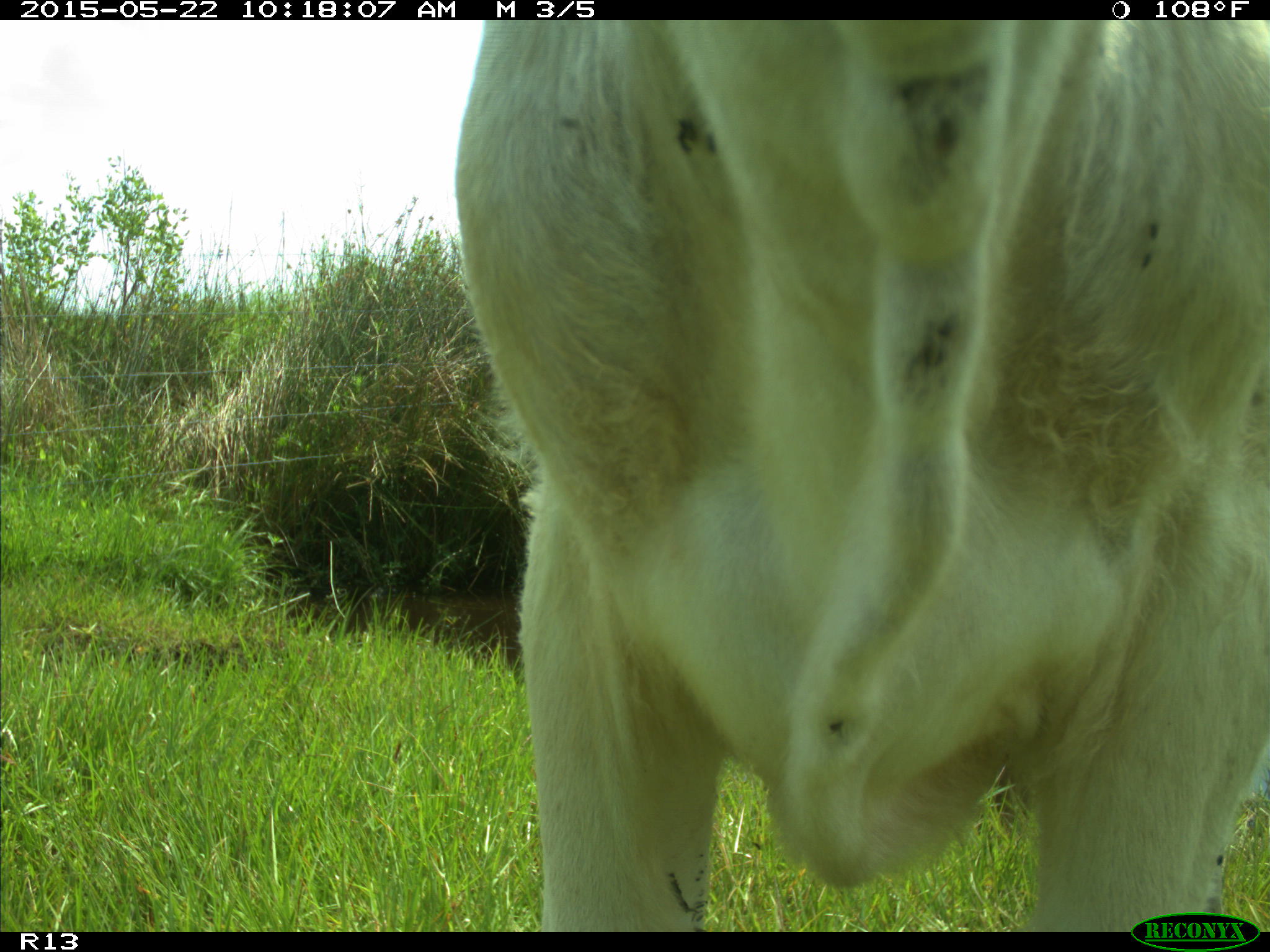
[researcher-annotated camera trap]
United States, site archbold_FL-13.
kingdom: Animalia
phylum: Chordata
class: Mammalia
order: Artiodactyla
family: Bovidae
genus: Bos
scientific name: Bos taurus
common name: domestic cow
Bos taurus (domestic cow).